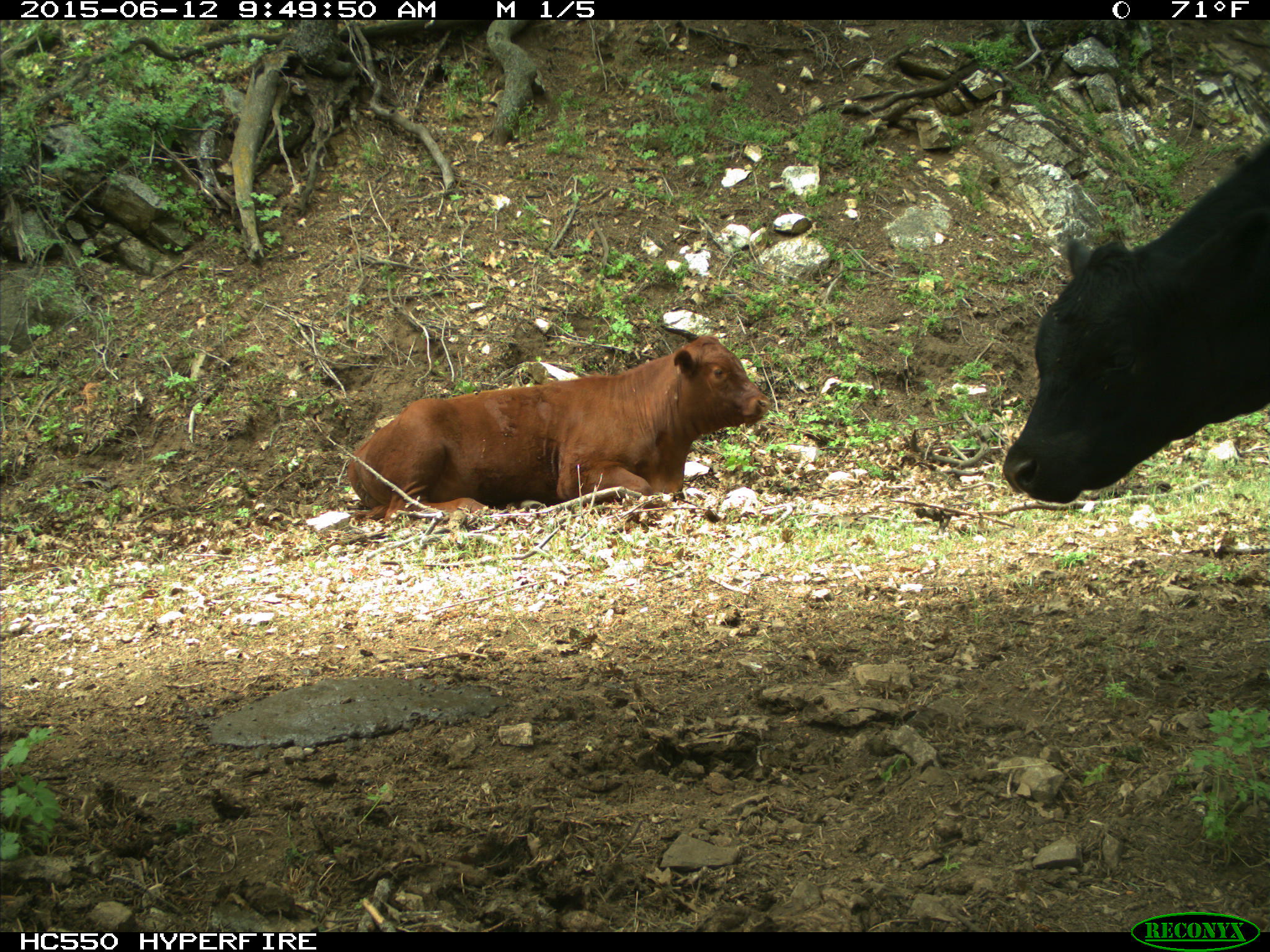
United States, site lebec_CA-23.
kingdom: Animalia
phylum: Chordata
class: Mammalia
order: Artiodactyla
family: Bovidae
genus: Bos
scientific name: Bos taurus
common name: domestic cow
Bos taurus (domestic cow).